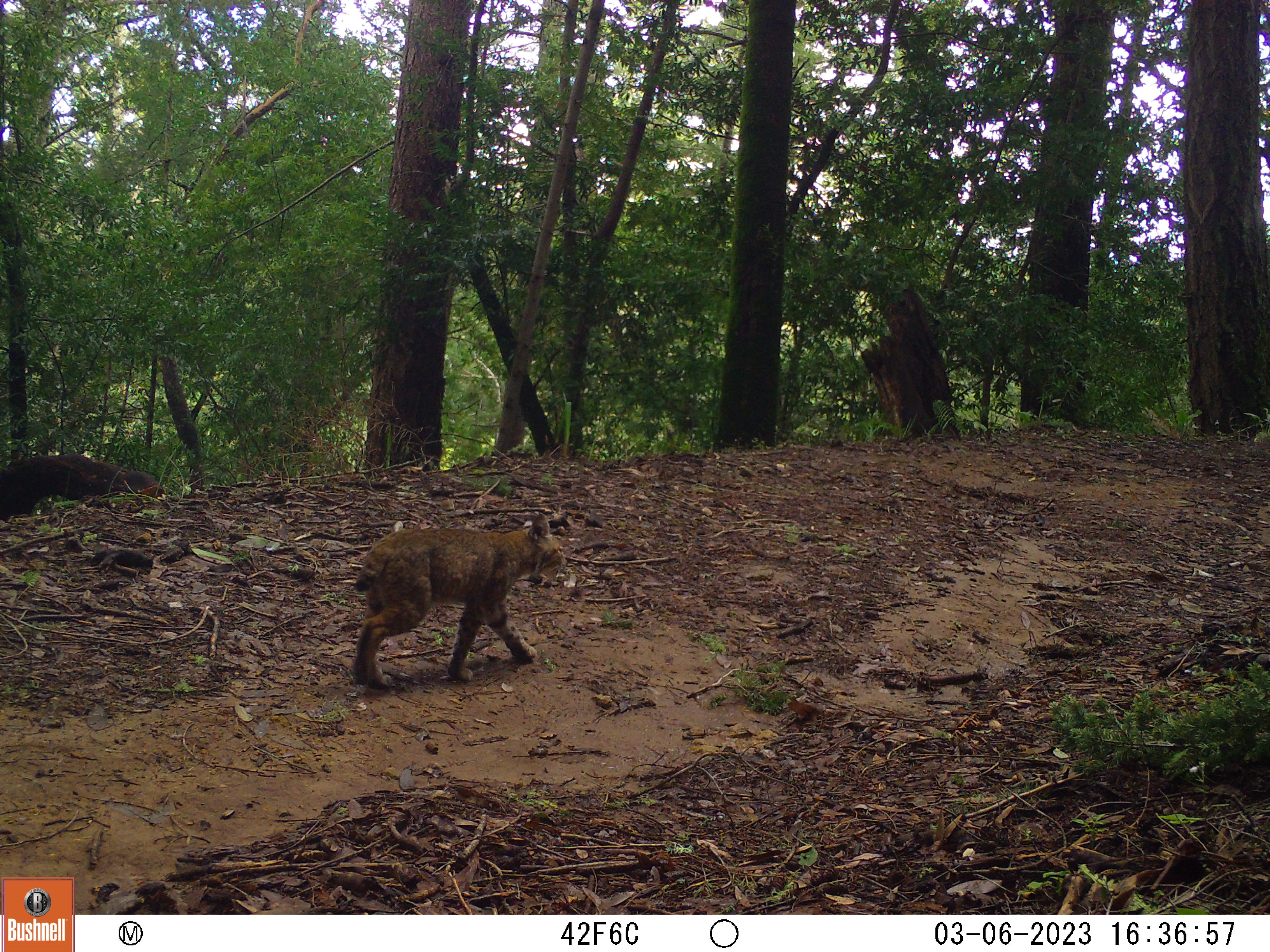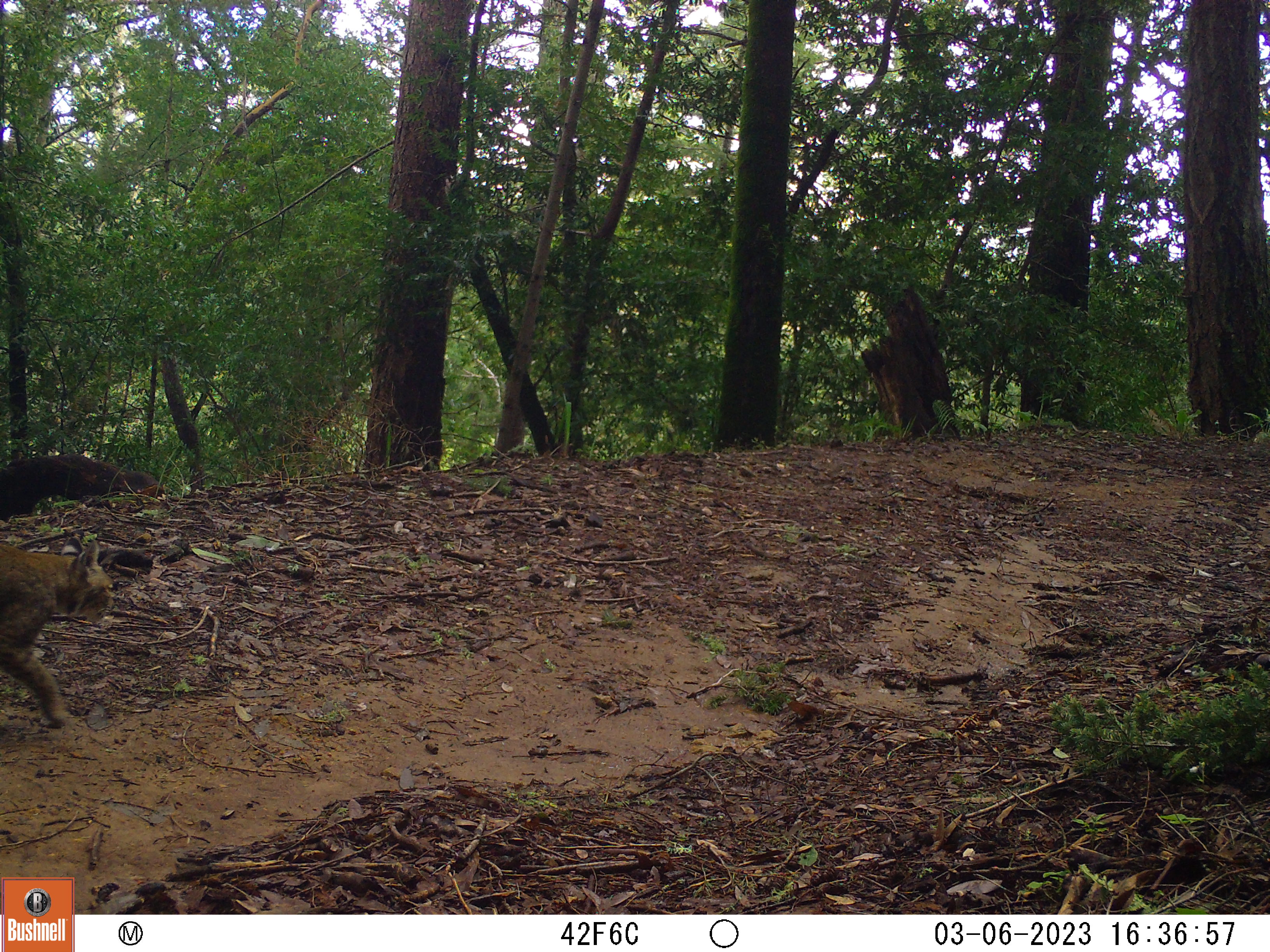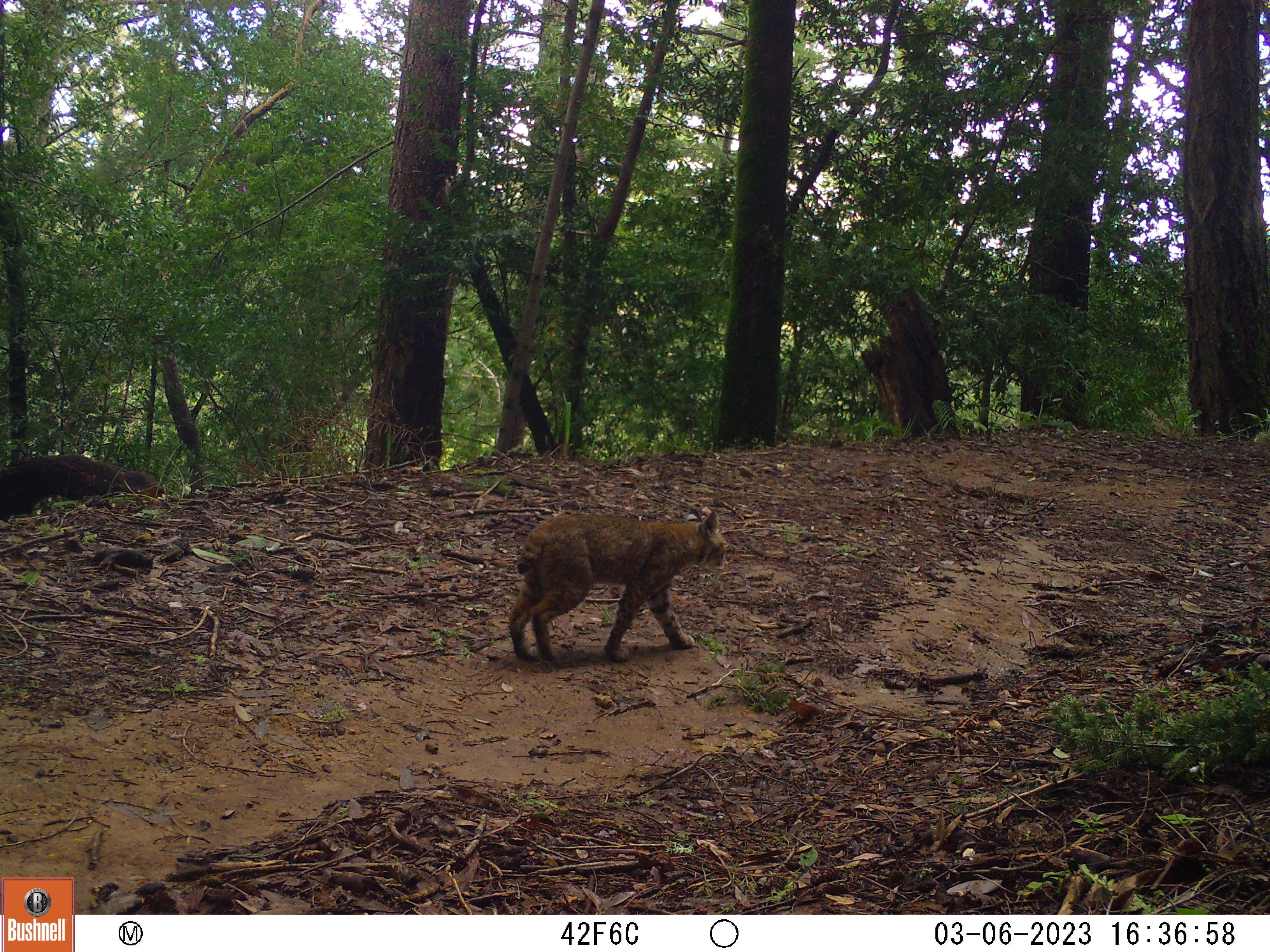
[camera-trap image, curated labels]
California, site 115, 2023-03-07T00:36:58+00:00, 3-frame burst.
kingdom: Animalia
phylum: Chordata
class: Mammalia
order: Carnivora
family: Felidae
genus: Lynx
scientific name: Lynx rufus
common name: bobcat